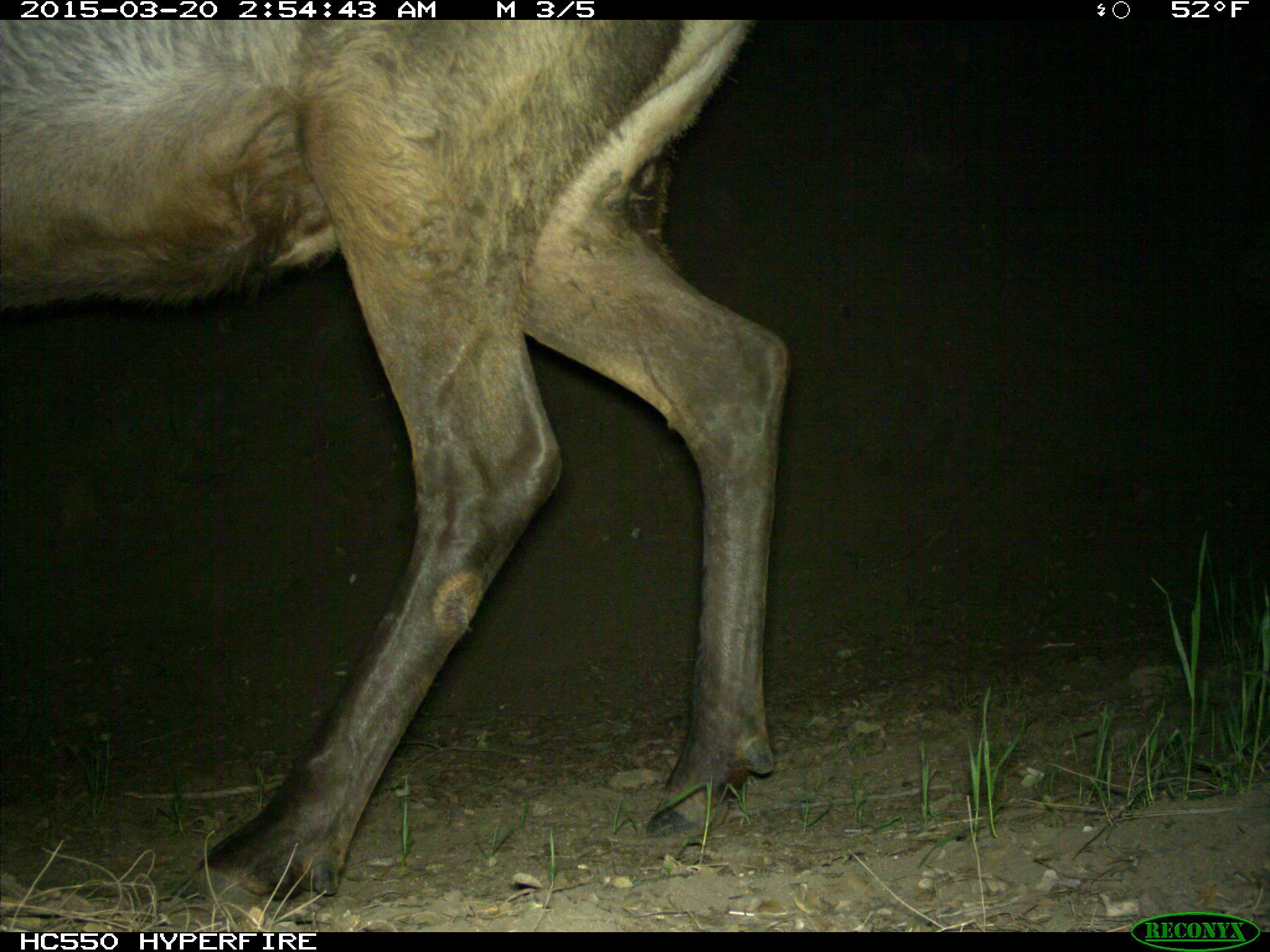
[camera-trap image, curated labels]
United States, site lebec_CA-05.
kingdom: Animalia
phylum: Chordata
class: Mammalia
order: Artiodactyla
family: Cervidae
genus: Cervus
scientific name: Cervus canadensis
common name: elk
Cervus canadensis (elk).